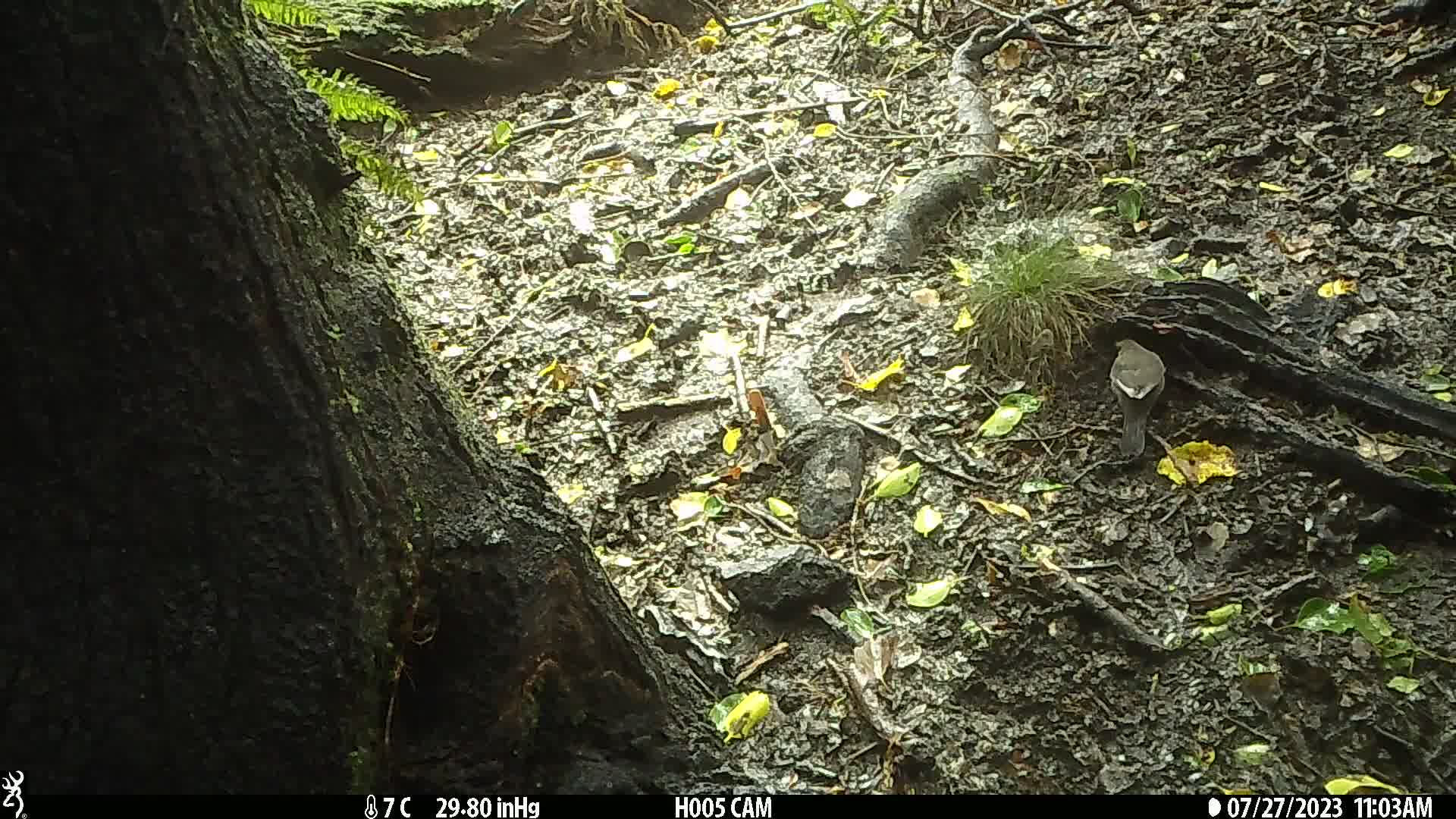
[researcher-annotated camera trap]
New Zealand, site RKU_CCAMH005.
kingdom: Animalia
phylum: Chordata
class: Aves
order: Passeriformes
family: Turdidae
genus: Turdus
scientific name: Turdus merula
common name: eurasian blackbird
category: blackbird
Blackbird (eurasian blackbird) (Turdus merula).